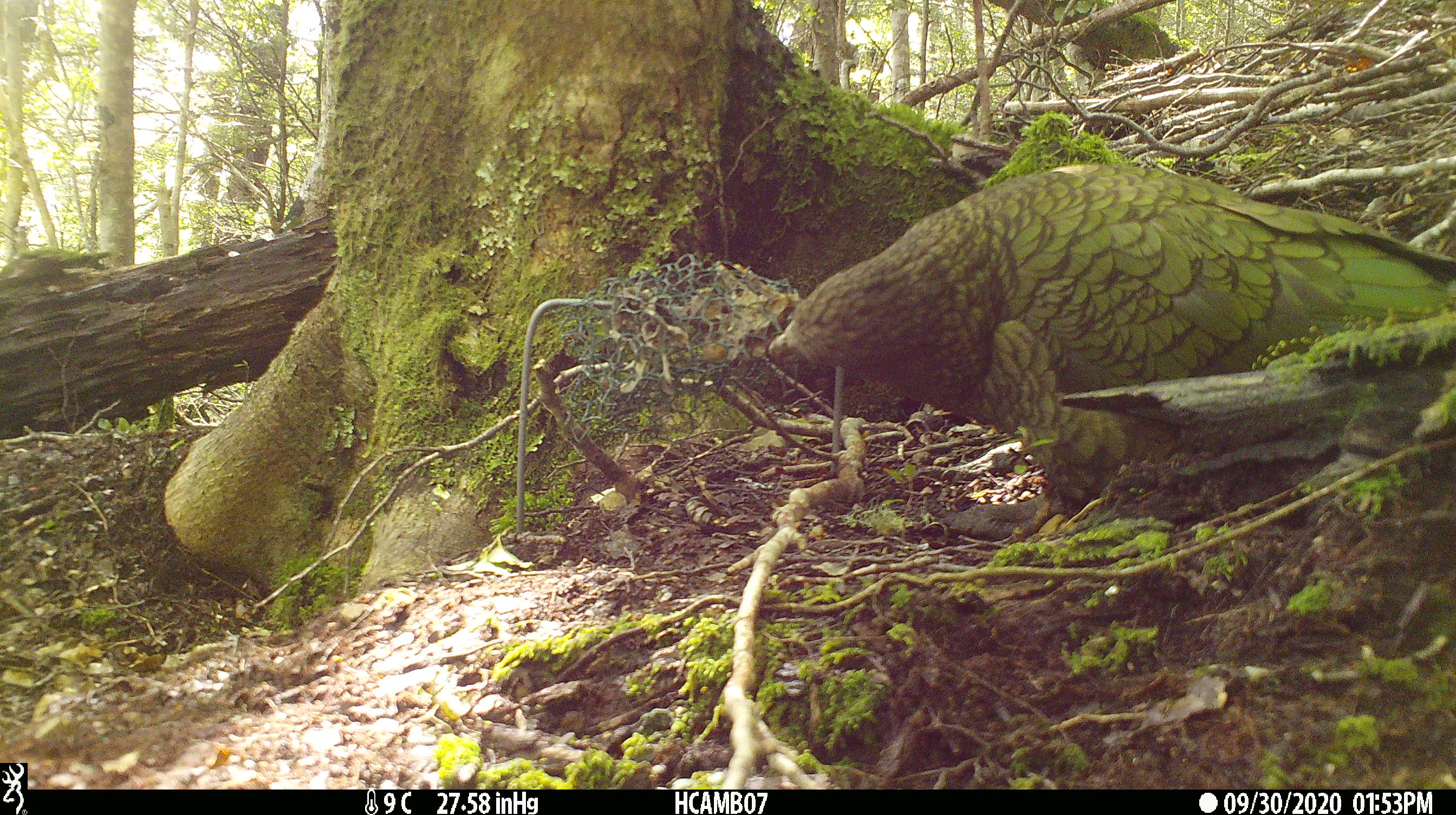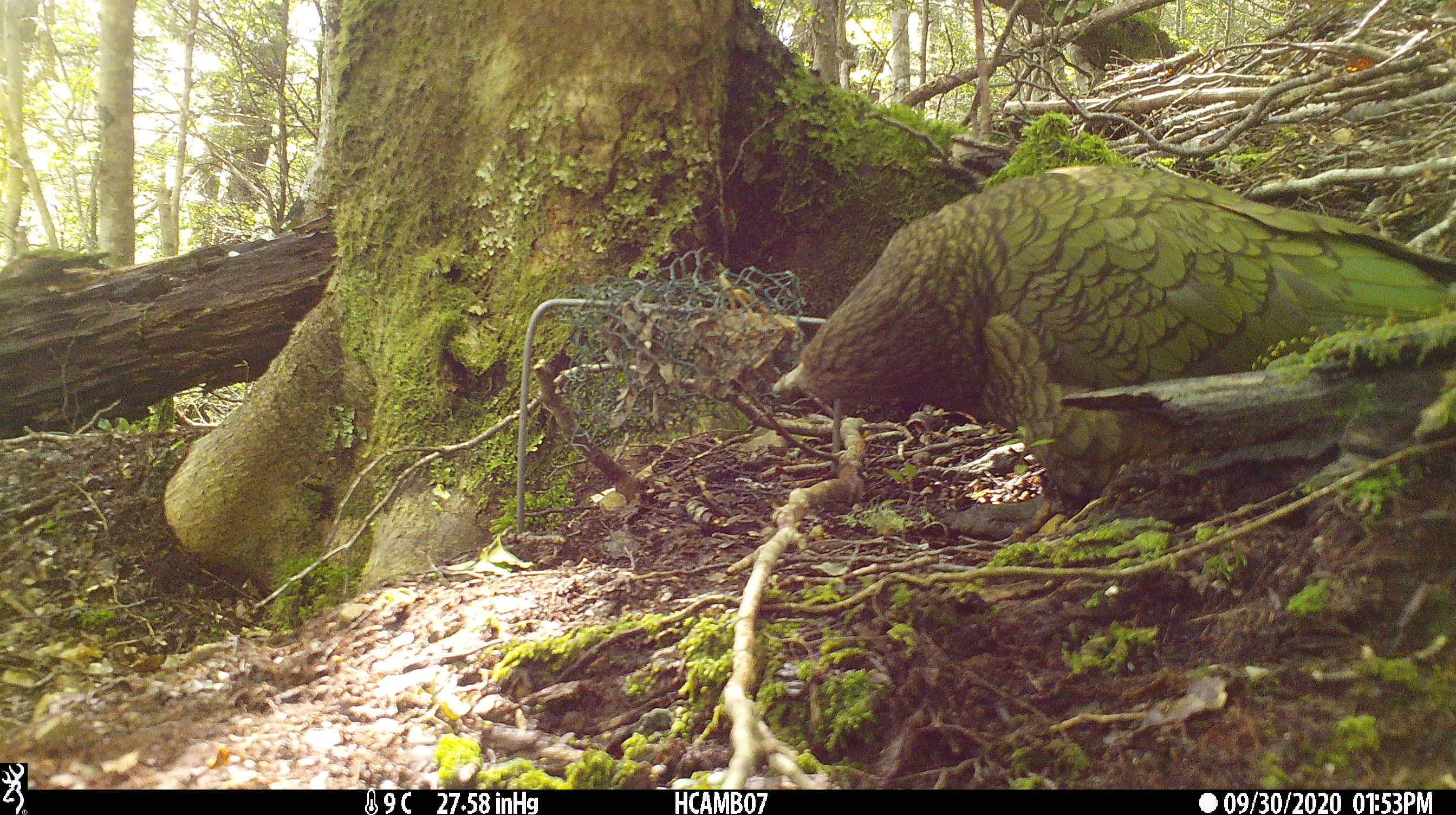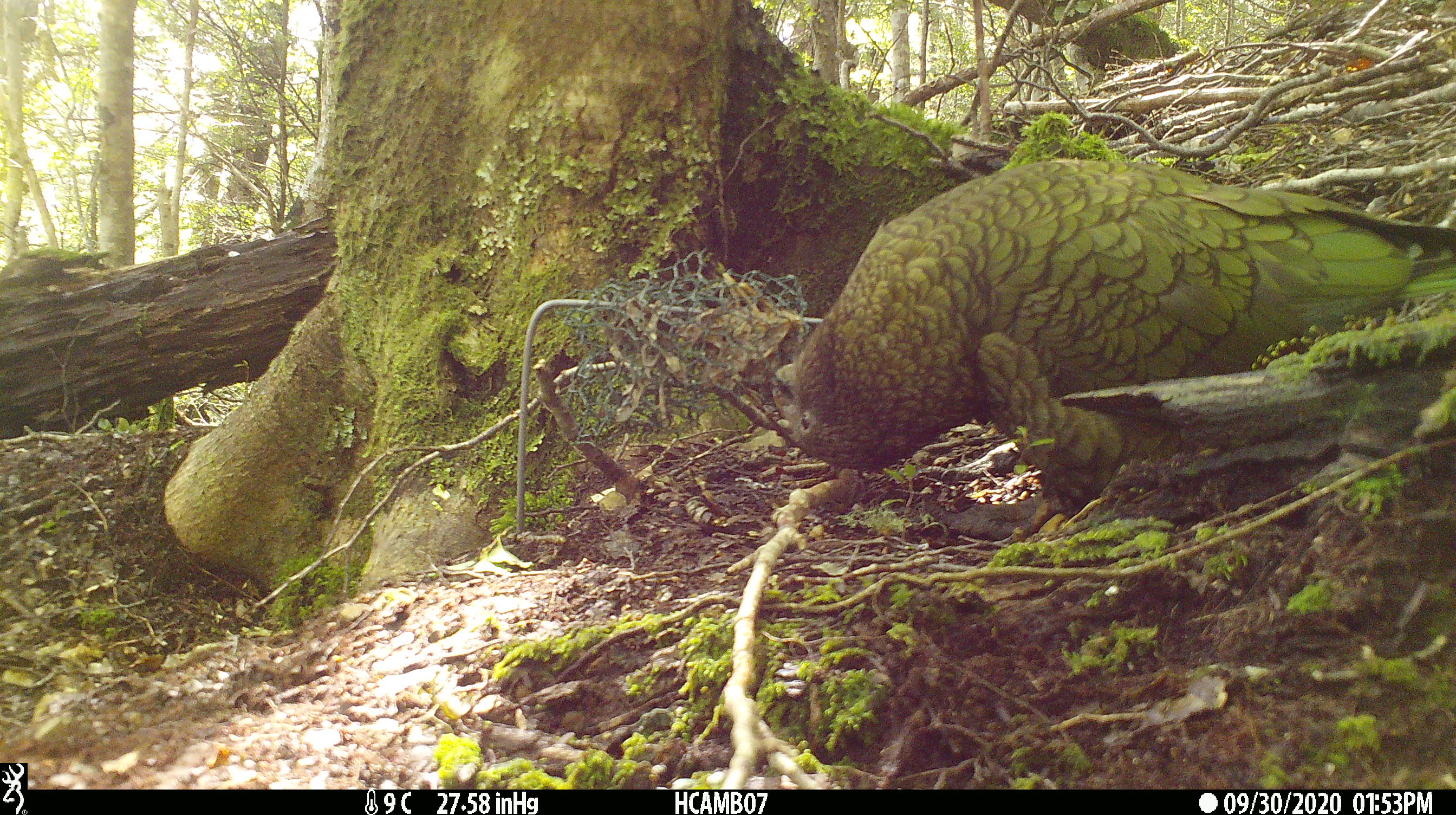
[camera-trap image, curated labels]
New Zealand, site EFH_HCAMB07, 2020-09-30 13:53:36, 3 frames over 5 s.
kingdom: Animalia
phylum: Chordata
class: Aves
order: Psittaciformes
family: Strigopidae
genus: Nestor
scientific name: Nestor notabilis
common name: kea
Kea (Nestor notabilis).